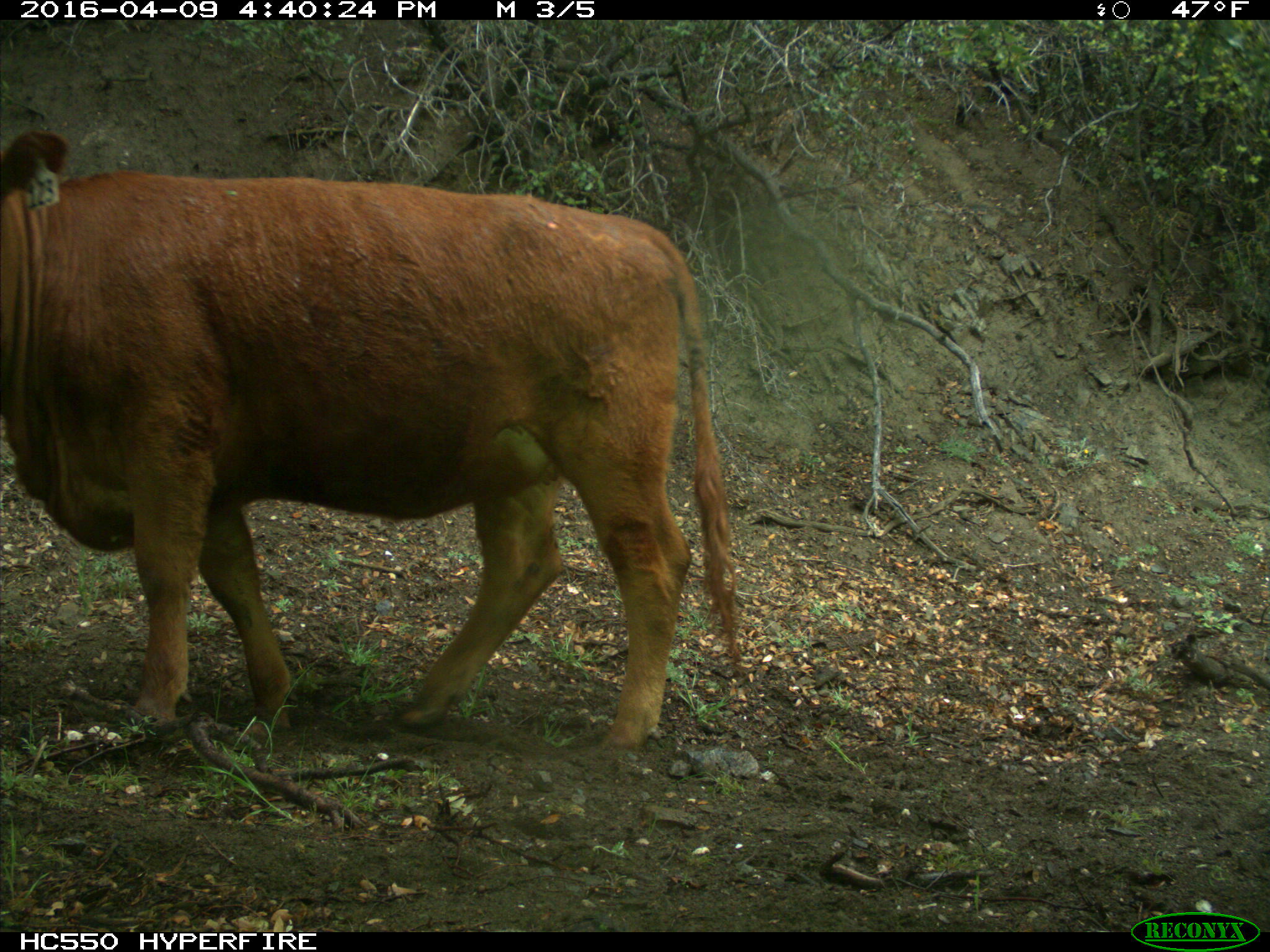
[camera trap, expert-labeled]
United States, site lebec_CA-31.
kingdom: Animalia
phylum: Chordata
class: Mammalia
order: Artiodactyla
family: Bovidae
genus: Bos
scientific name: Bos taurus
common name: domestic cow